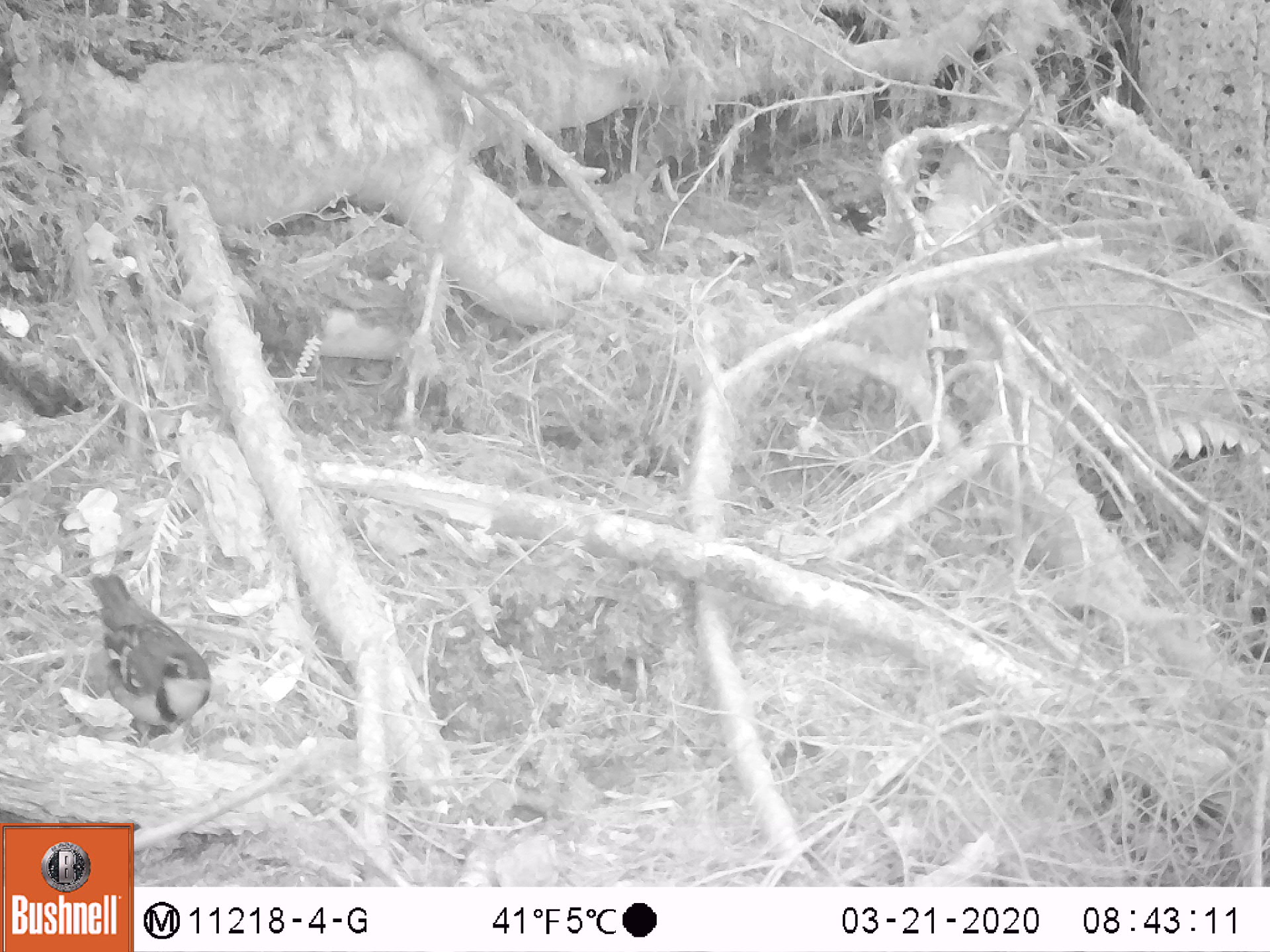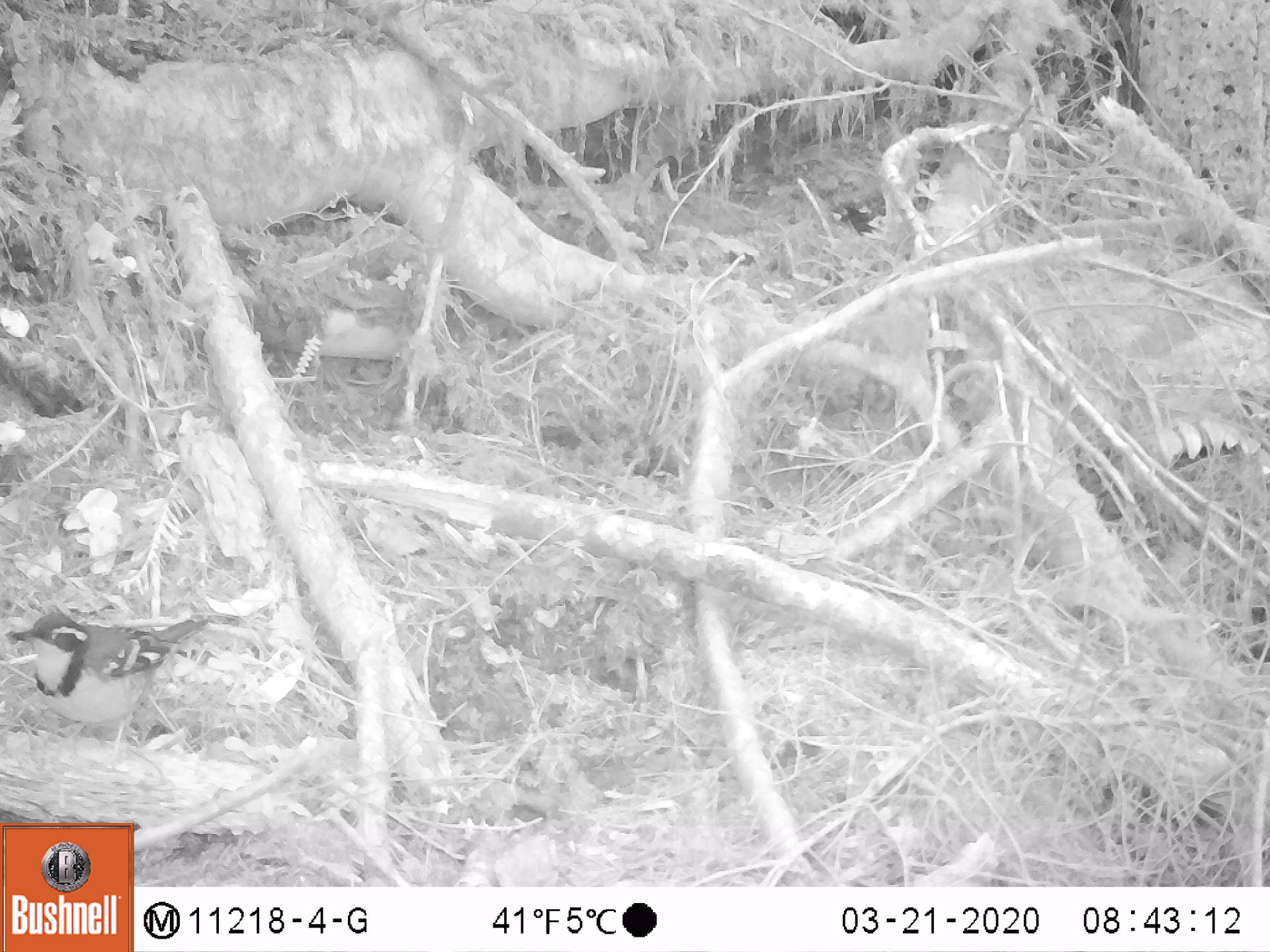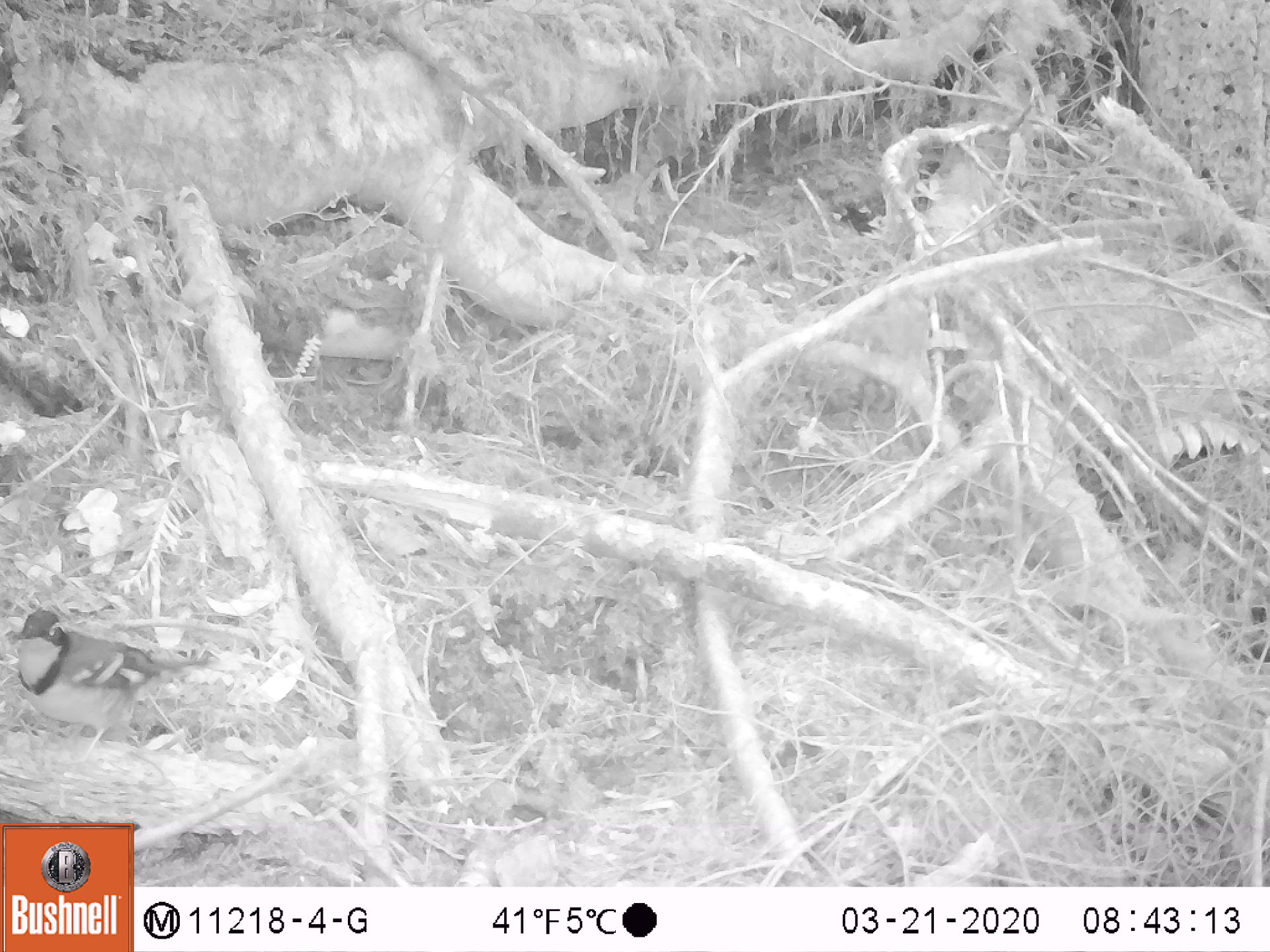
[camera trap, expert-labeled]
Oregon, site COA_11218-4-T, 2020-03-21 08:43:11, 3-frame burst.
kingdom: Animalia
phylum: Chordata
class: Aves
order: Passeriformes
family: Turdidae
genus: Ixoreus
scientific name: Ixoreus naevius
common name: varied thrush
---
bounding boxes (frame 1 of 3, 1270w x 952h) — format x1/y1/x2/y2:
varied thrush: 95/574/216/739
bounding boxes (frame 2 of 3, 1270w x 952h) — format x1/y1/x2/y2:
varied thrush: 9/616/205/749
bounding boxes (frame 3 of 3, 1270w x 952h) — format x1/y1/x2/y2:
varied thrush: 8/606/204/749